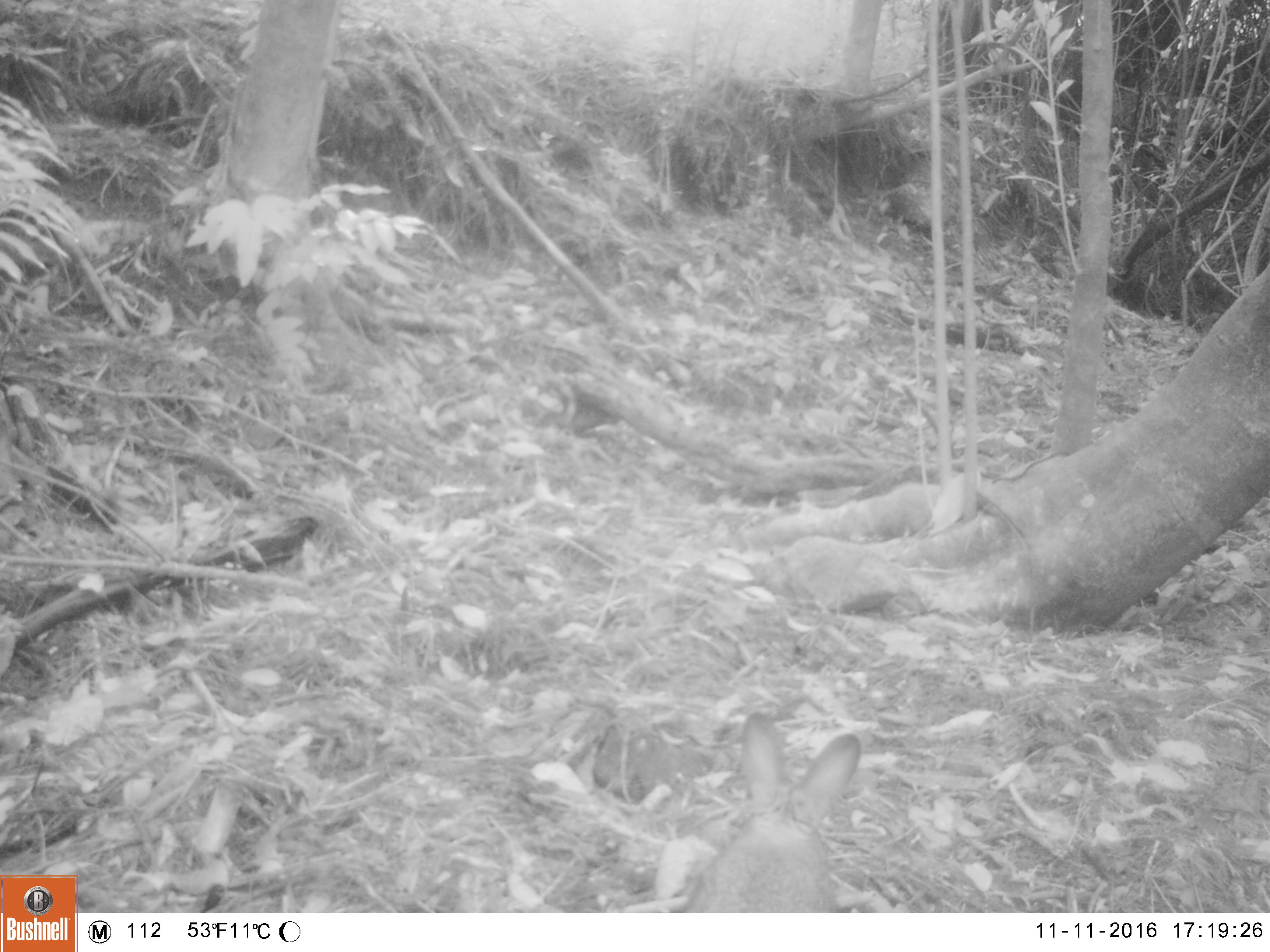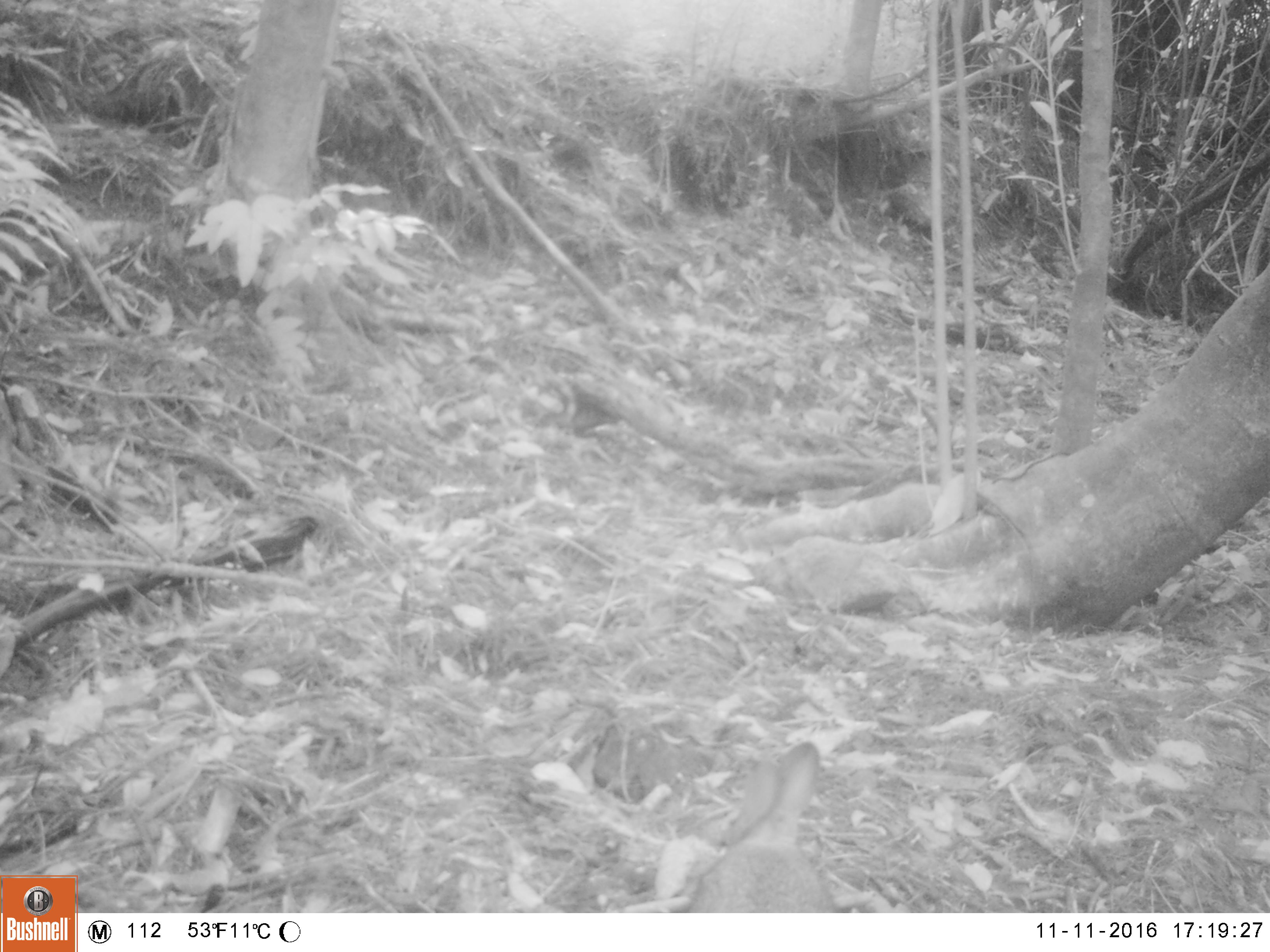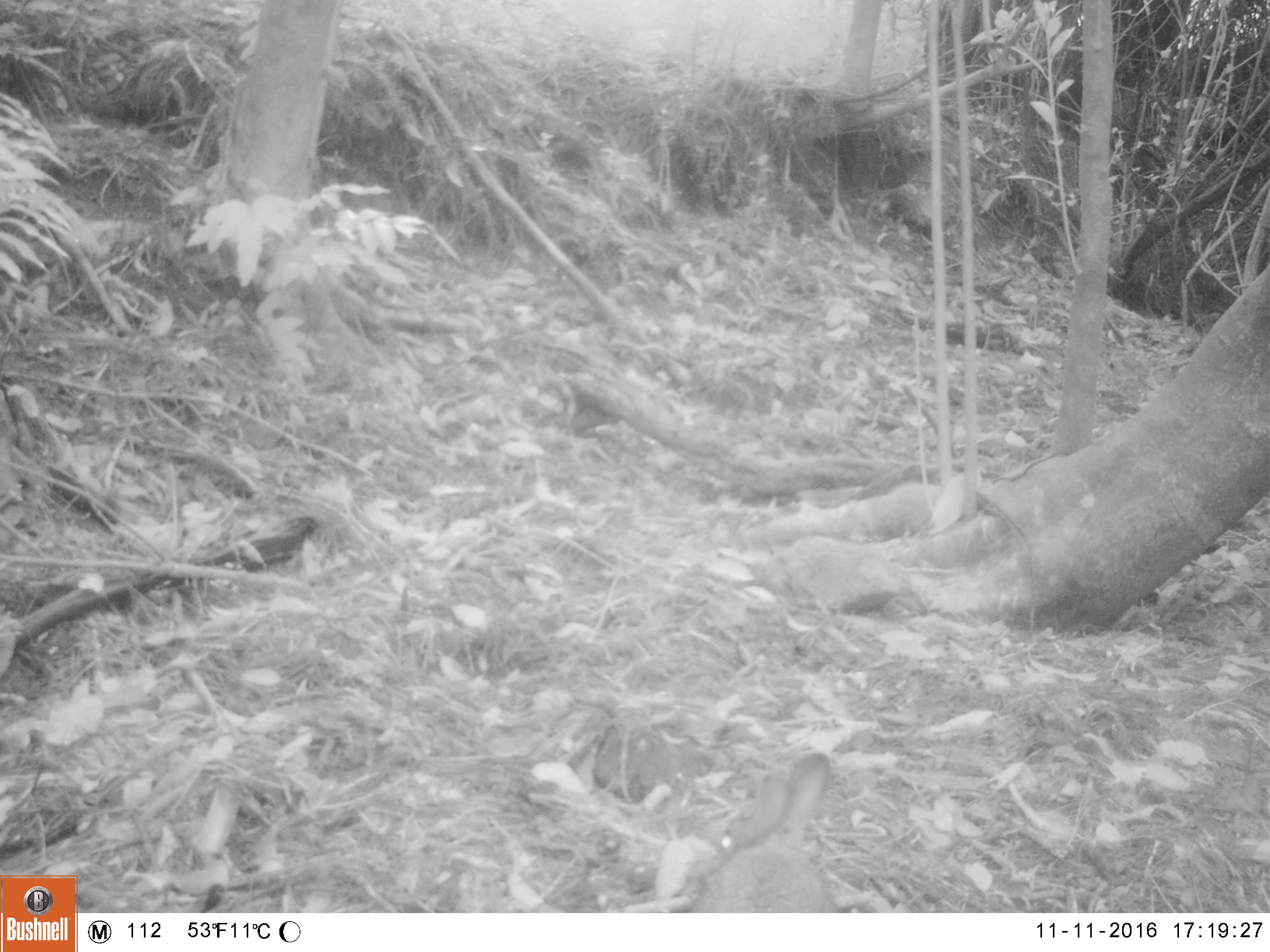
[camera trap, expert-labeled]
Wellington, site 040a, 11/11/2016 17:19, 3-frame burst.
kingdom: Animalia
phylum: Chordata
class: Mammalia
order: Lagomorpha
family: Leporidae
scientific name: Leporidae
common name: rabbit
Rabbit (Leporidae).